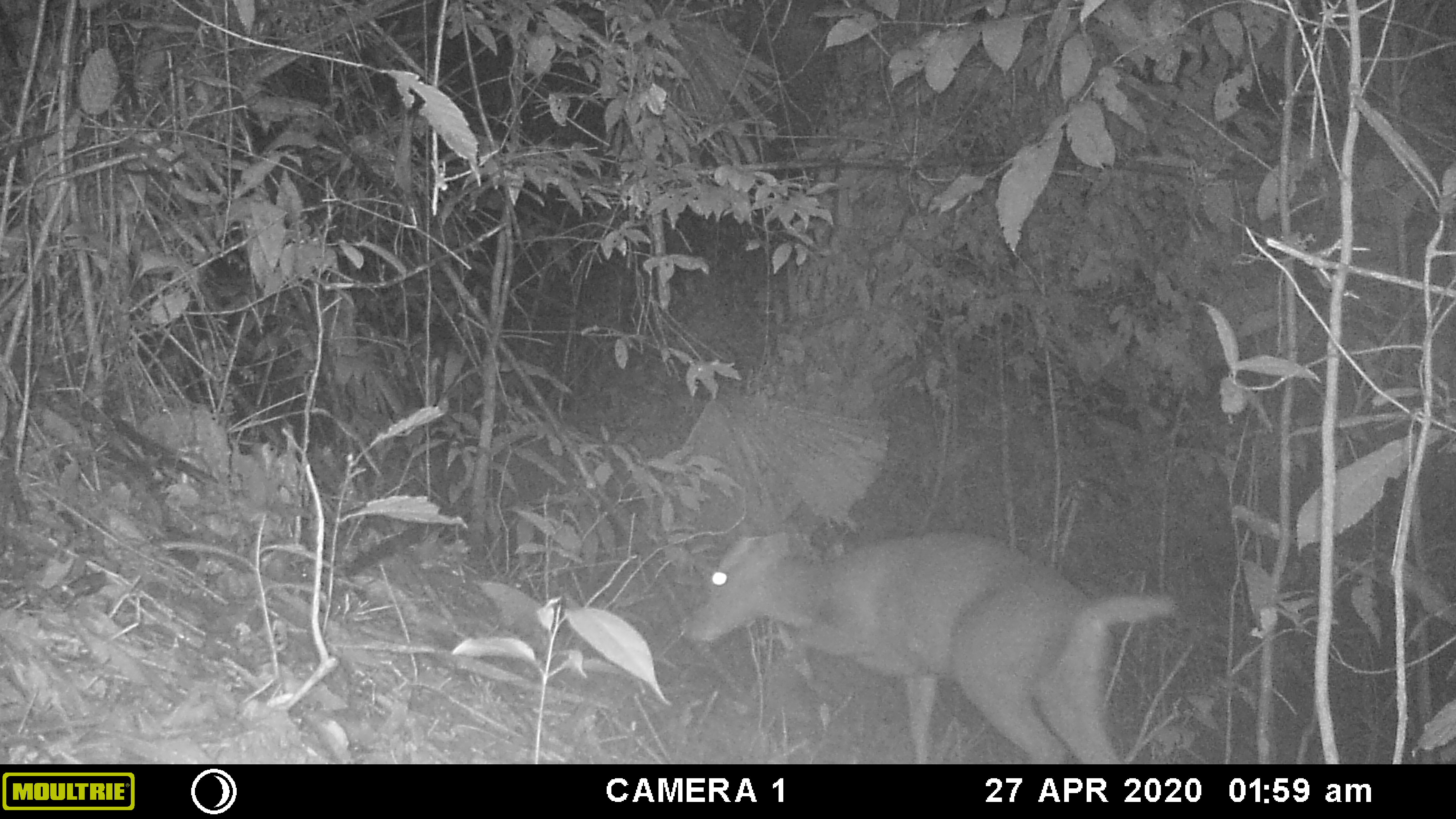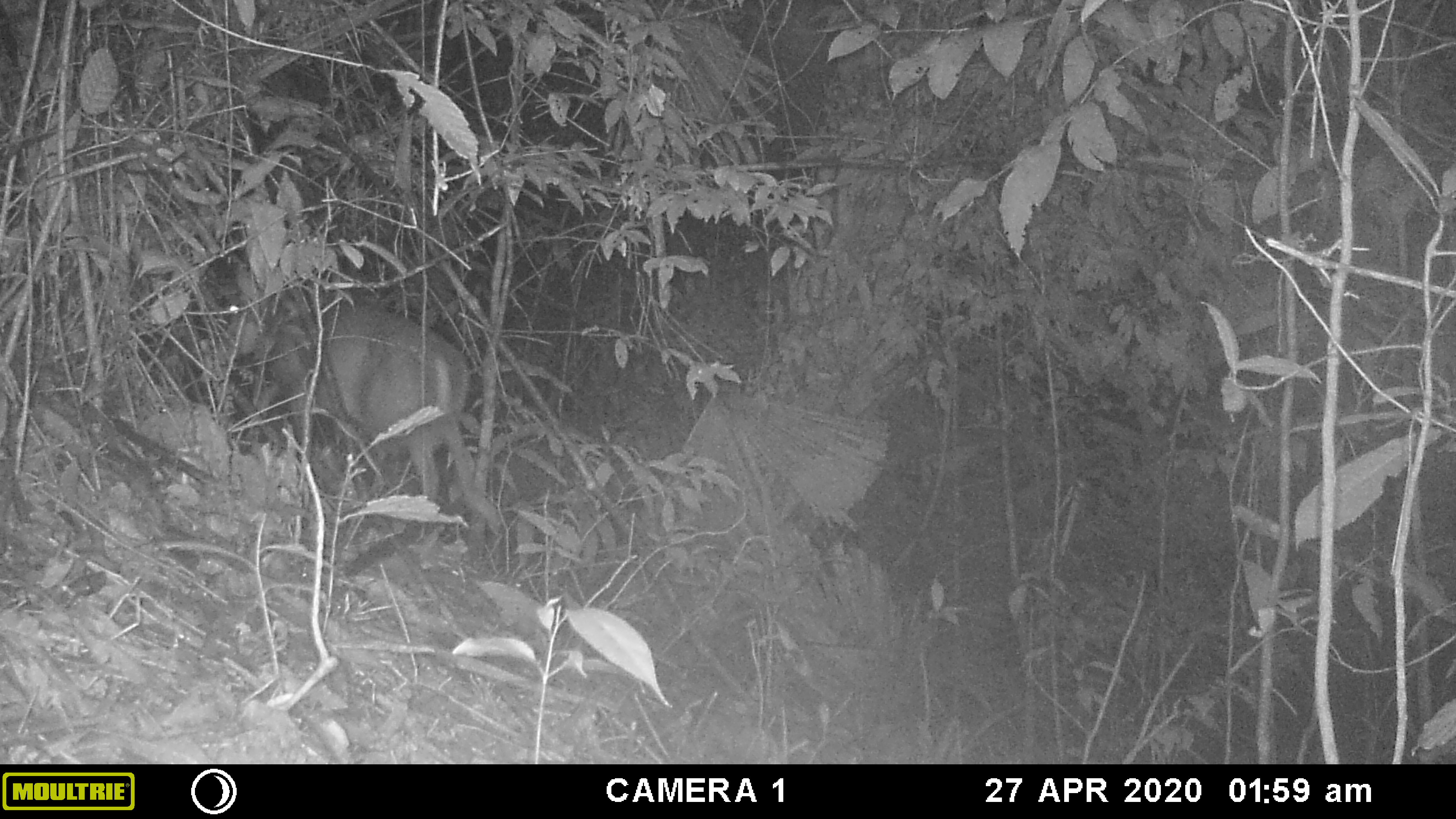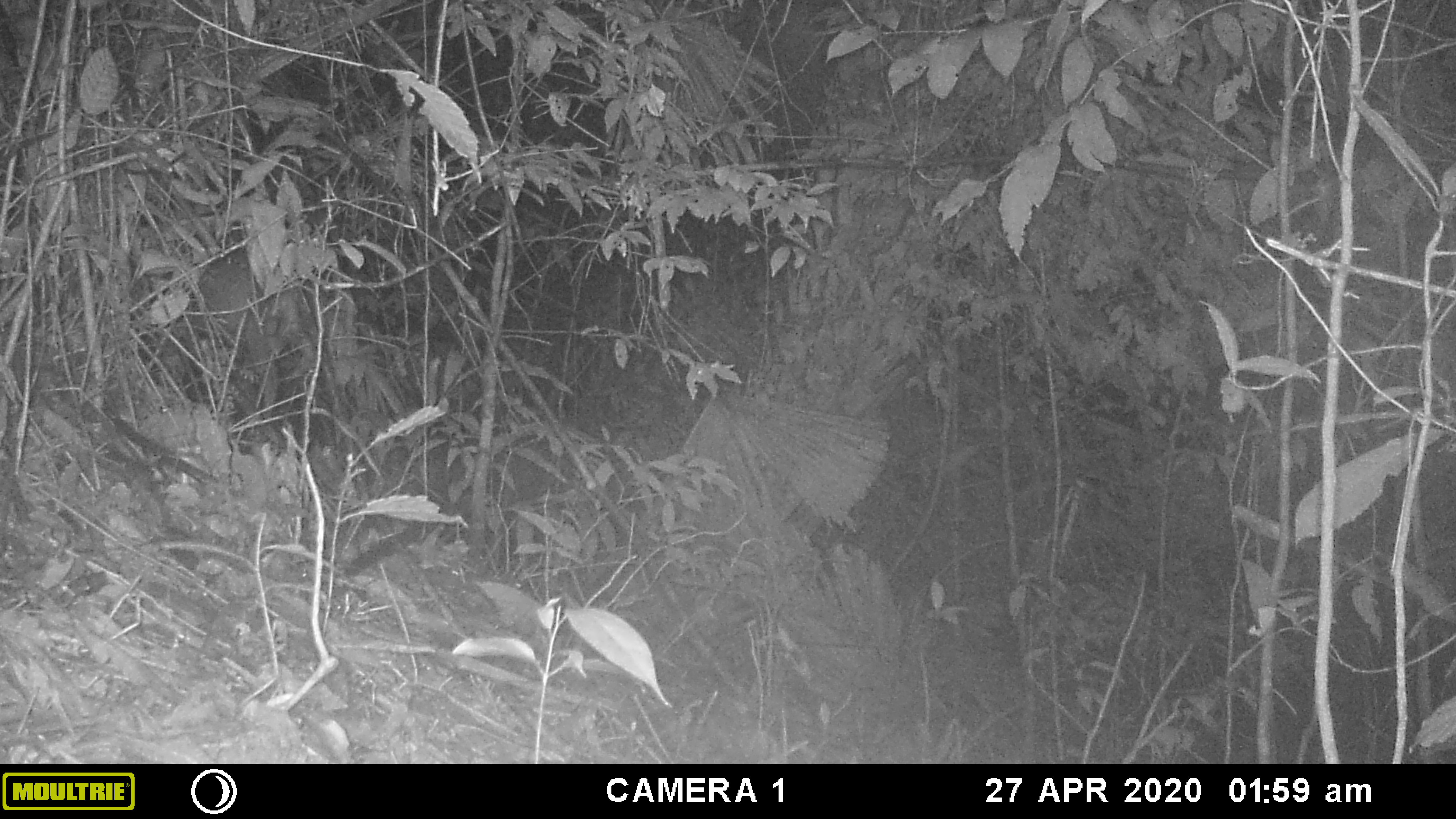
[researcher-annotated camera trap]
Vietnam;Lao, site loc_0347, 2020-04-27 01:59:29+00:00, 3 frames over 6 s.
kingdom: Animalia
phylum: Chordata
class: Mammalia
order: Artiodactyla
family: Cervidae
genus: Muntiacus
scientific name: Muntiacus rooseveltorum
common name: roosevelt's muntjac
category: roosevelts muntjac group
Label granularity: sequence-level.